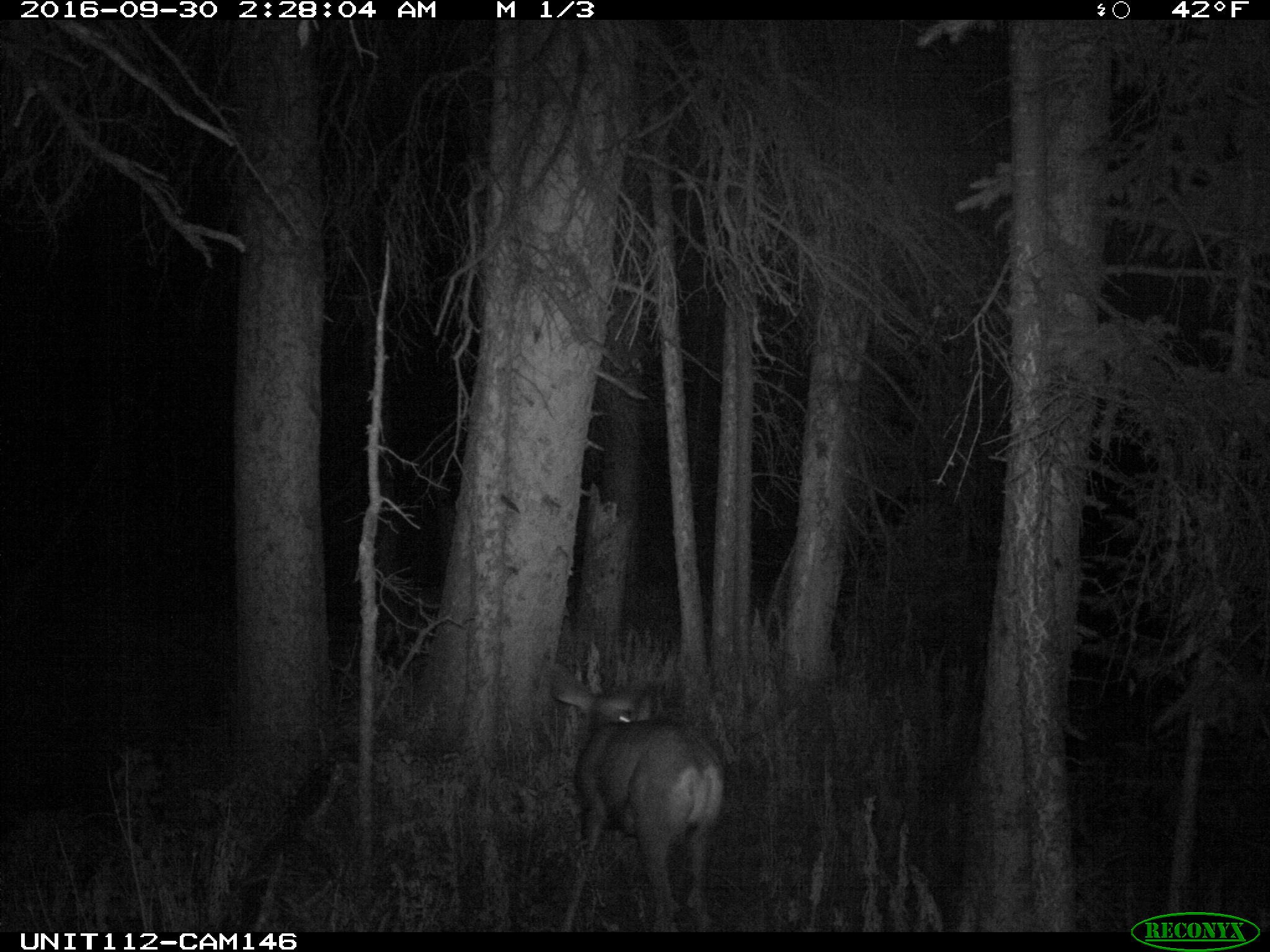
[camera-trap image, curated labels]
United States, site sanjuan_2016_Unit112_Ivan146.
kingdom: Animalia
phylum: Chordata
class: Mammalia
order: Artiodactyla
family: Cervidae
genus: Odocoileus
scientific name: Odocoileus hemionus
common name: mule deer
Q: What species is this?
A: Odocoileus hemionus (mule deer).